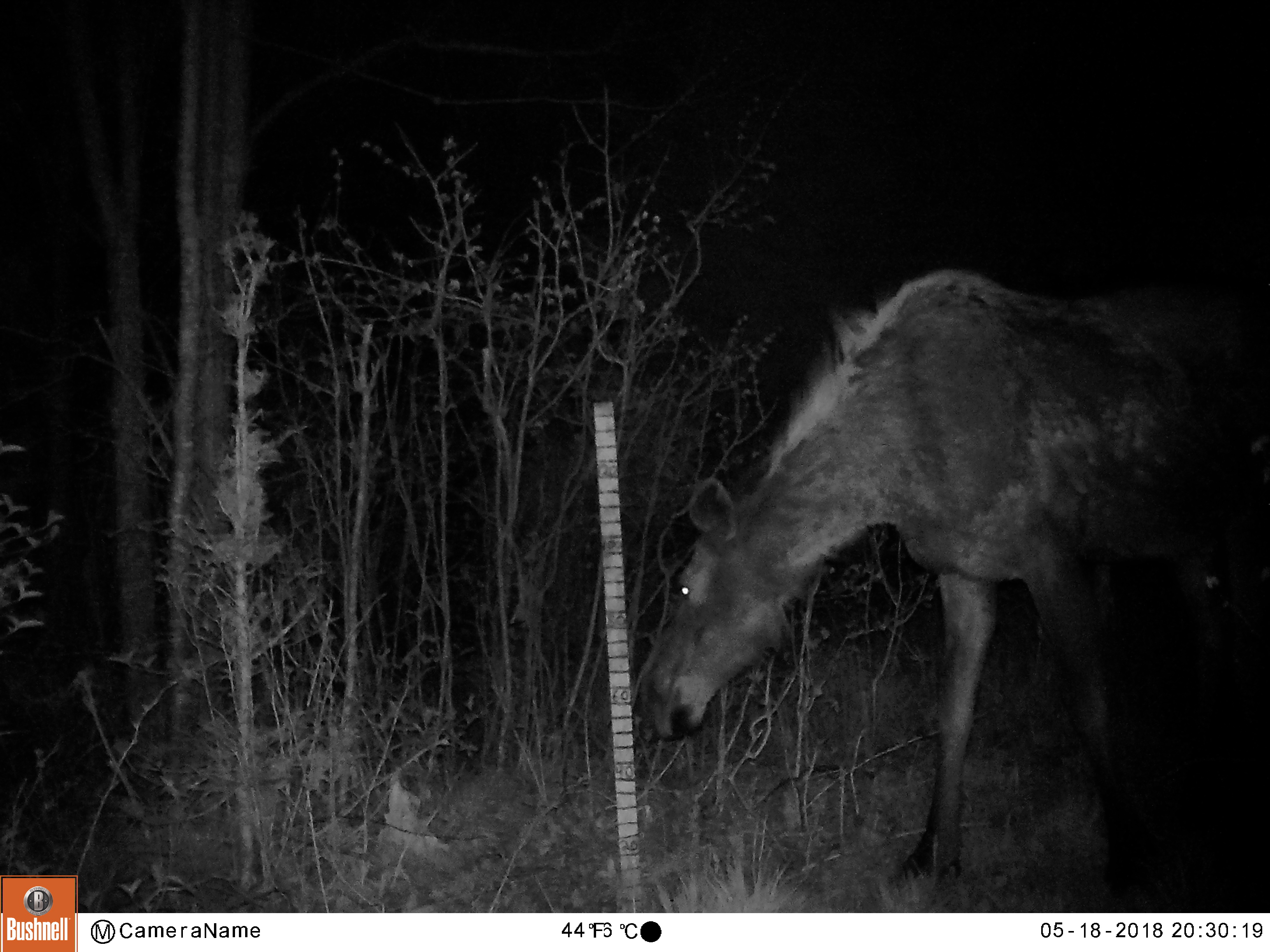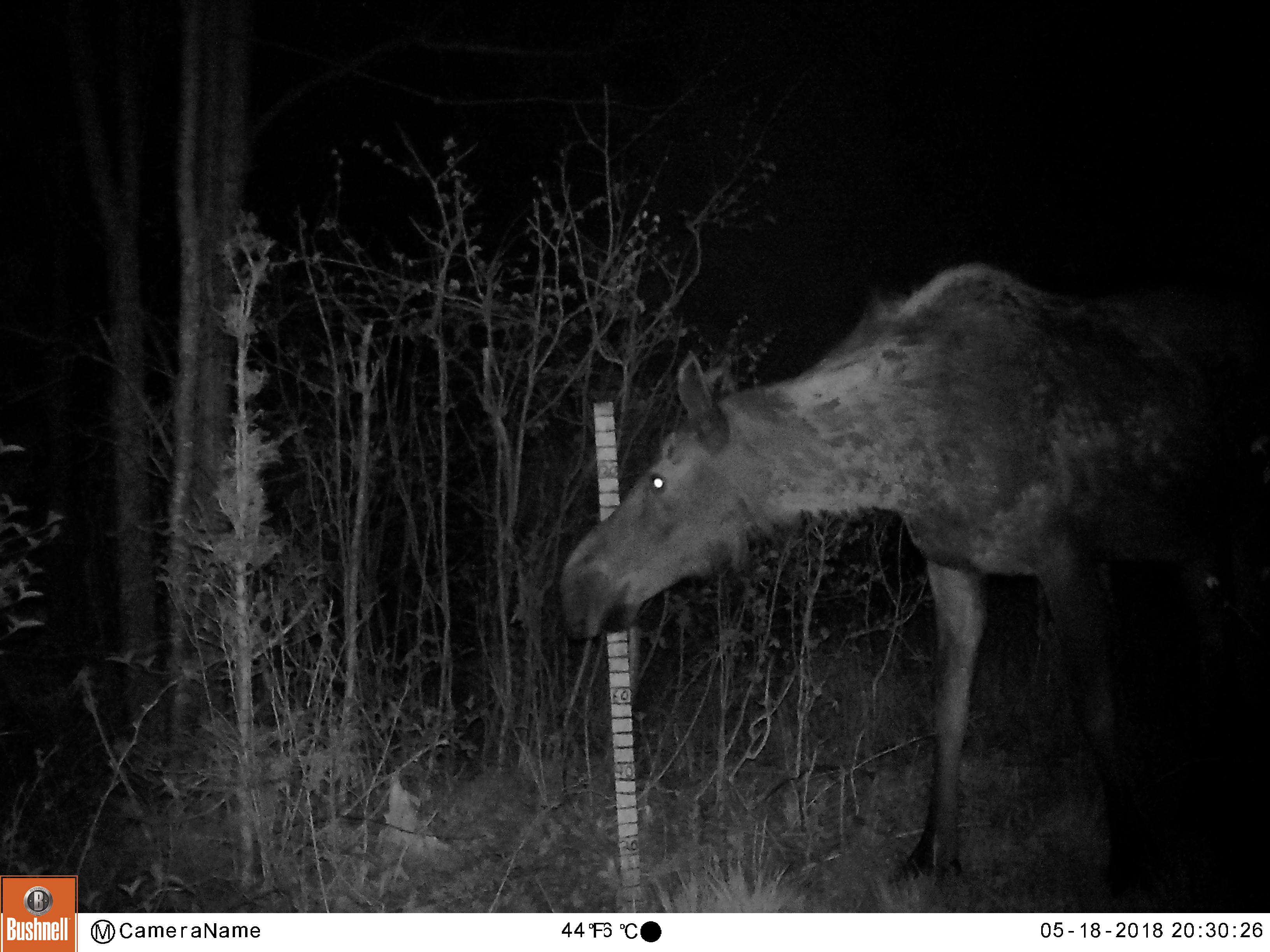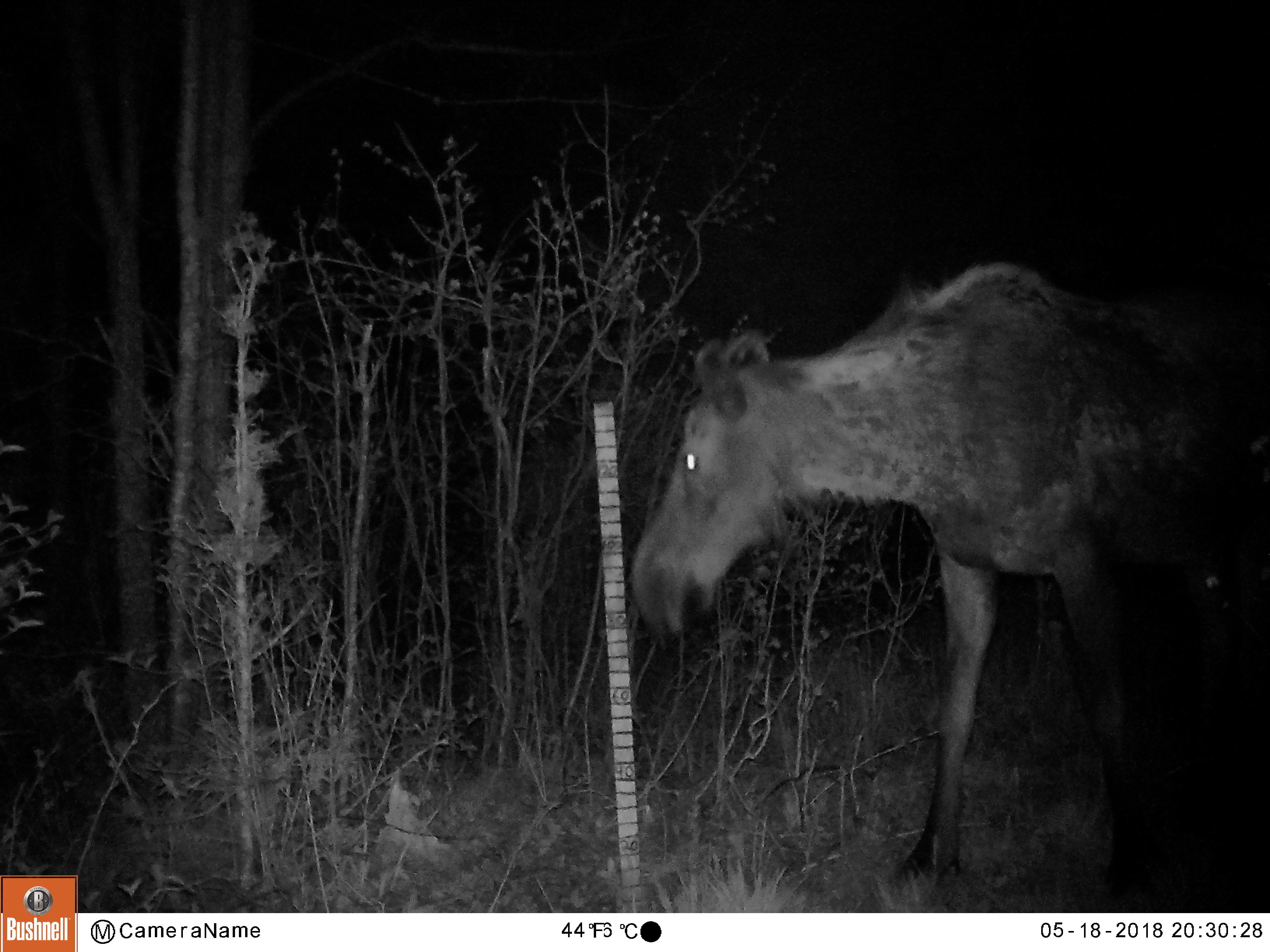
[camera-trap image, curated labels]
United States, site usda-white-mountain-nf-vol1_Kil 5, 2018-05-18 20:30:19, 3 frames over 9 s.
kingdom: Animalia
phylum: Chordata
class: Mammalia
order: Artiodactyla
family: Cervidae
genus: Alces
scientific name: Alces alces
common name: moose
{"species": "moose (Alces alces)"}